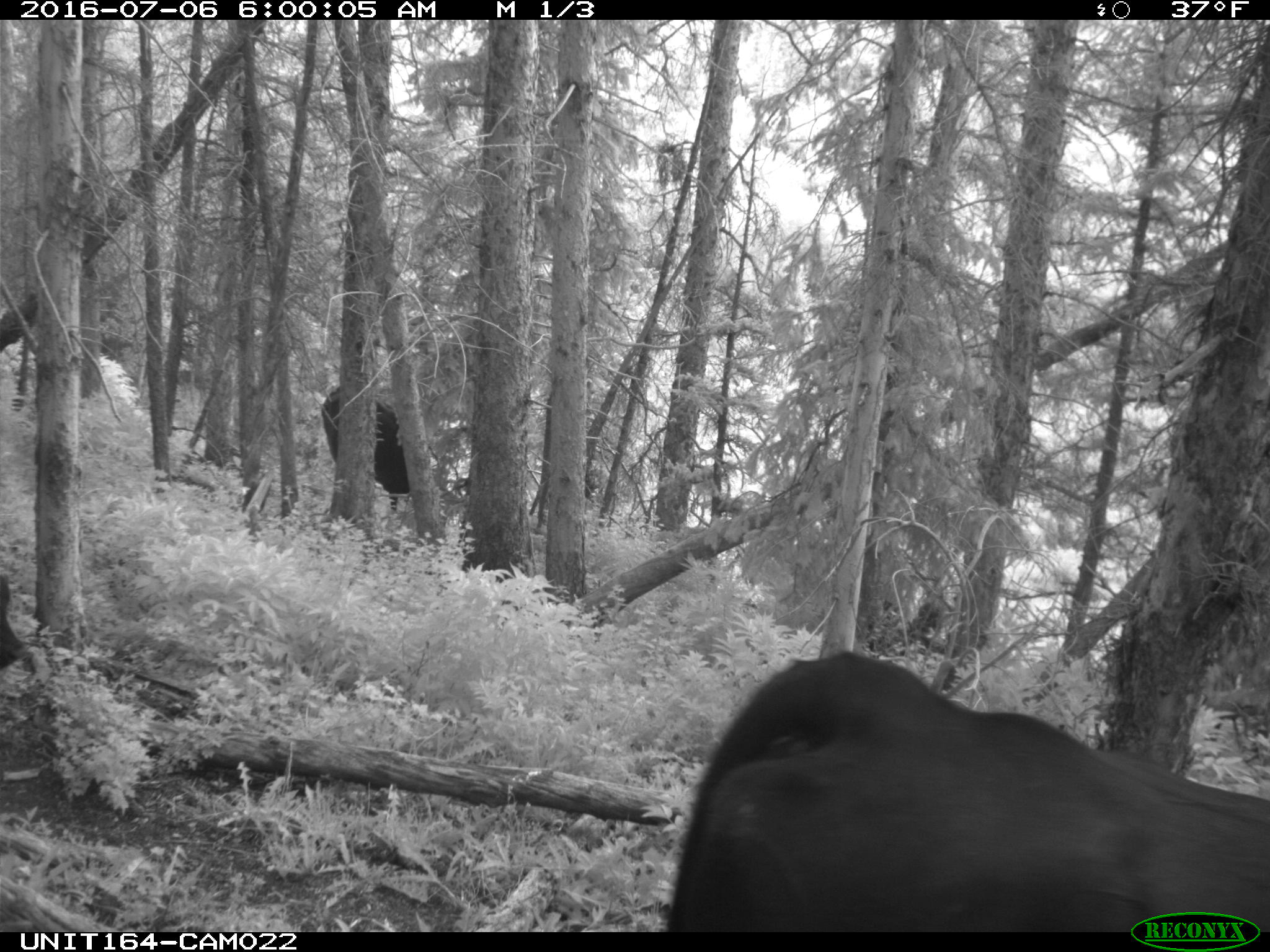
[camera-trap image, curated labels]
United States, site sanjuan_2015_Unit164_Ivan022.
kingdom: Animalia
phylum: Chordata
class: Mammalia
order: Artiodactyla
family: Bovidae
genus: Bos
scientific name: Bos taurus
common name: domestic cow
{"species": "Bos taurus (domestic cow)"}